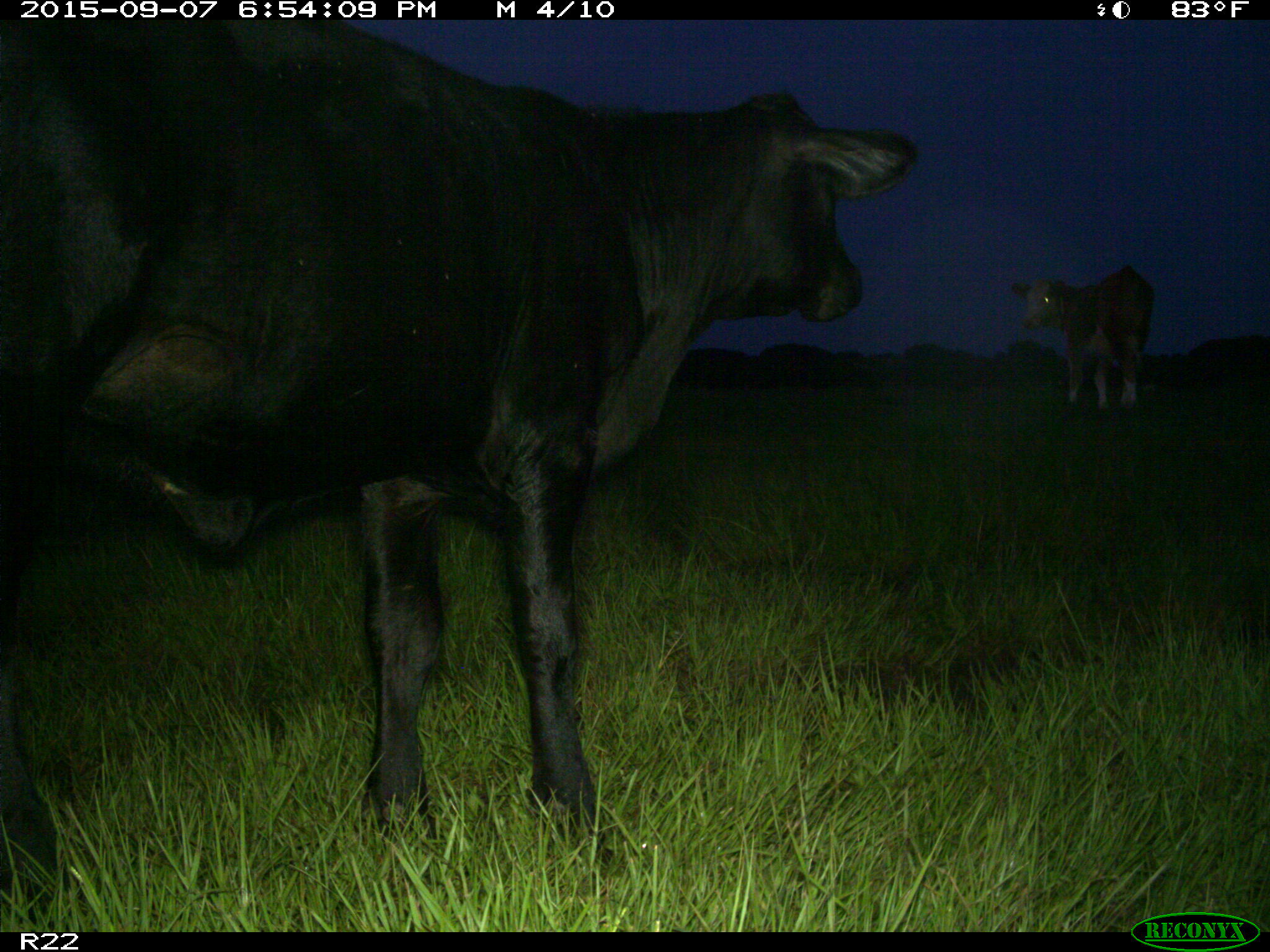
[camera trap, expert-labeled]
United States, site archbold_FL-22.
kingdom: Animalia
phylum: Chordata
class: Mammalia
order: Artiodactyla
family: Bovidae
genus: Bos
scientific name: Bos taurus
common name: domestic cow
Bos taurus (domestic cow).